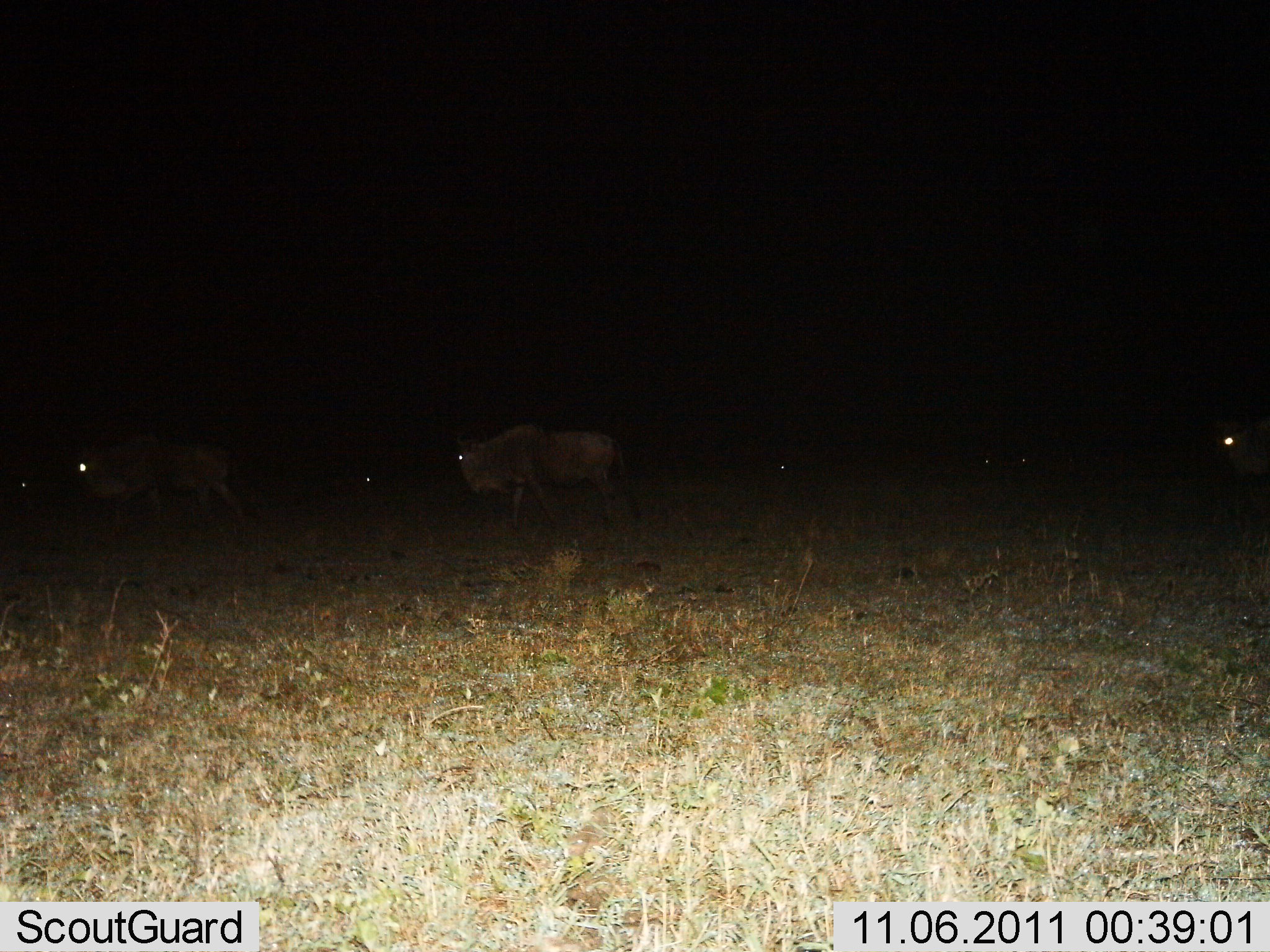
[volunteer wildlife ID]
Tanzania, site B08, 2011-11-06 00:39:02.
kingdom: Animalia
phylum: Chordata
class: Mammalia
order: Artiodactyla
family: Bovidae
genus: Connochaetes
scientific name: Connochaetes taurinus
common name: blue wildebeest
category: wildebeest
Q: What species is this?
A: Wildebeest (blue wildebeest) (Connochaetes taurinus).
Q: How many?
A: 3.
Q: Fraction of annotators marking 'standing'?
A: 27%.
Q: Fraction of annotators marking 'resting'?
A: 0%.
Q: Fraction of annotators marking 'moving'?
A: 80%.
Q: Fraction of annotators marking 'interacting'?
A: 0%.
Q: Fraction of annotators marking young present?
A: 0%.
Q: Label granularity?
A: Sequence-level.